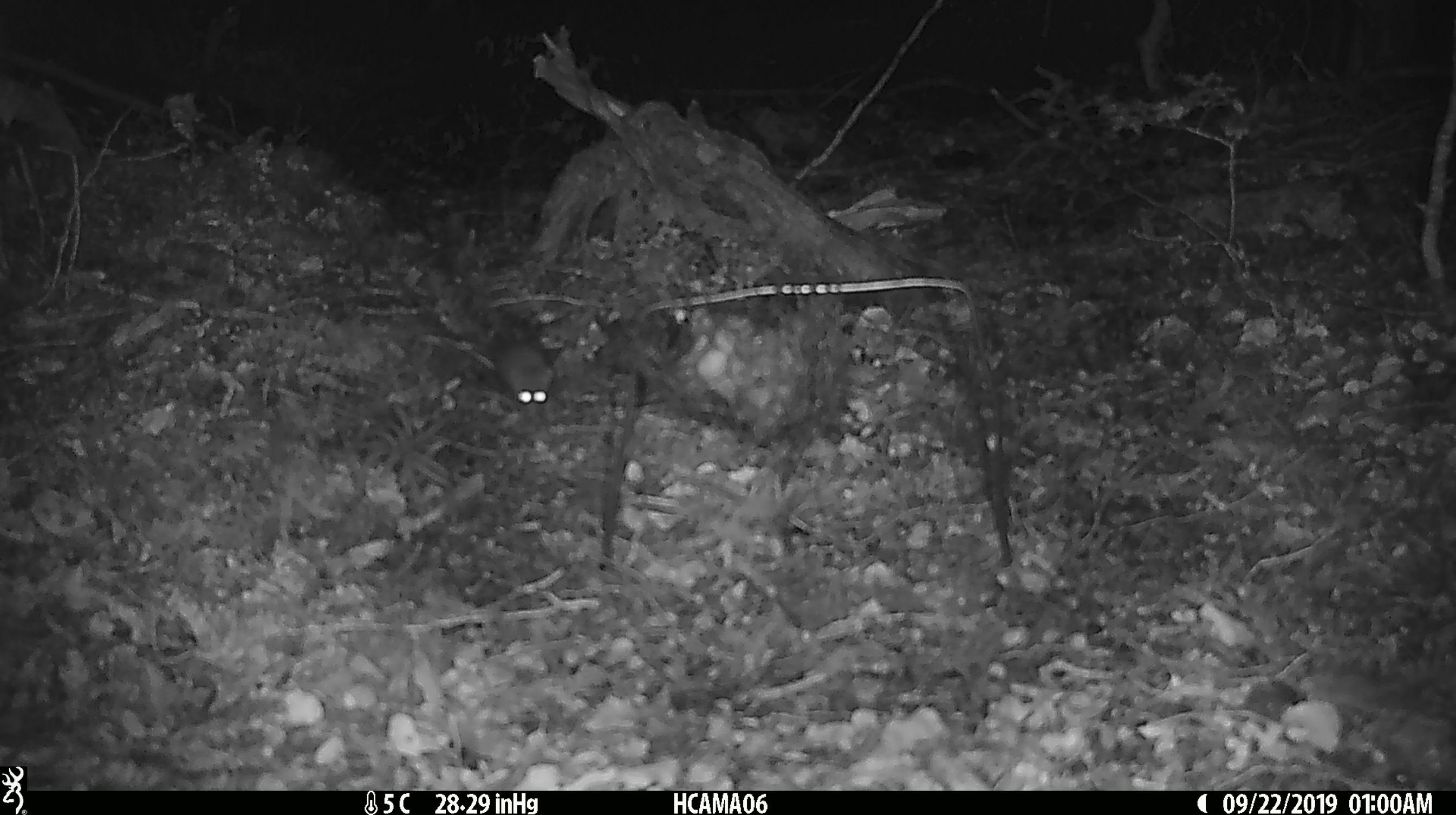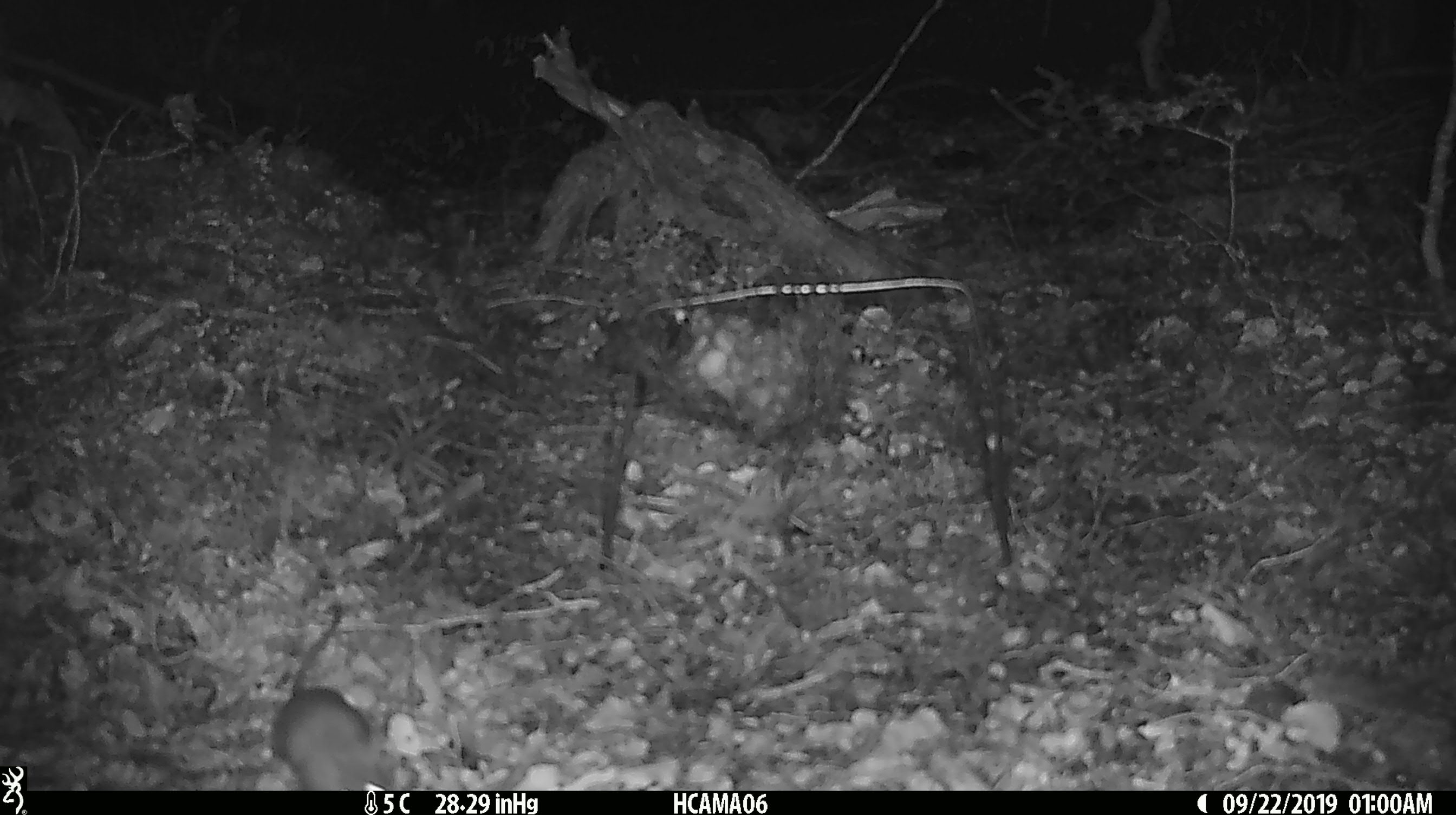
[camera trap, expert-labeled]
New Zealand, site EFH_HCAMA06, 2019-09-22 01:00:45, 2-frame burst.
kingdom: Animalia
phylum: Chordata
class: Mammalia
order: Rodentia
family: Muridae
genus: Mus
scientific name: Mus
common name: mouse